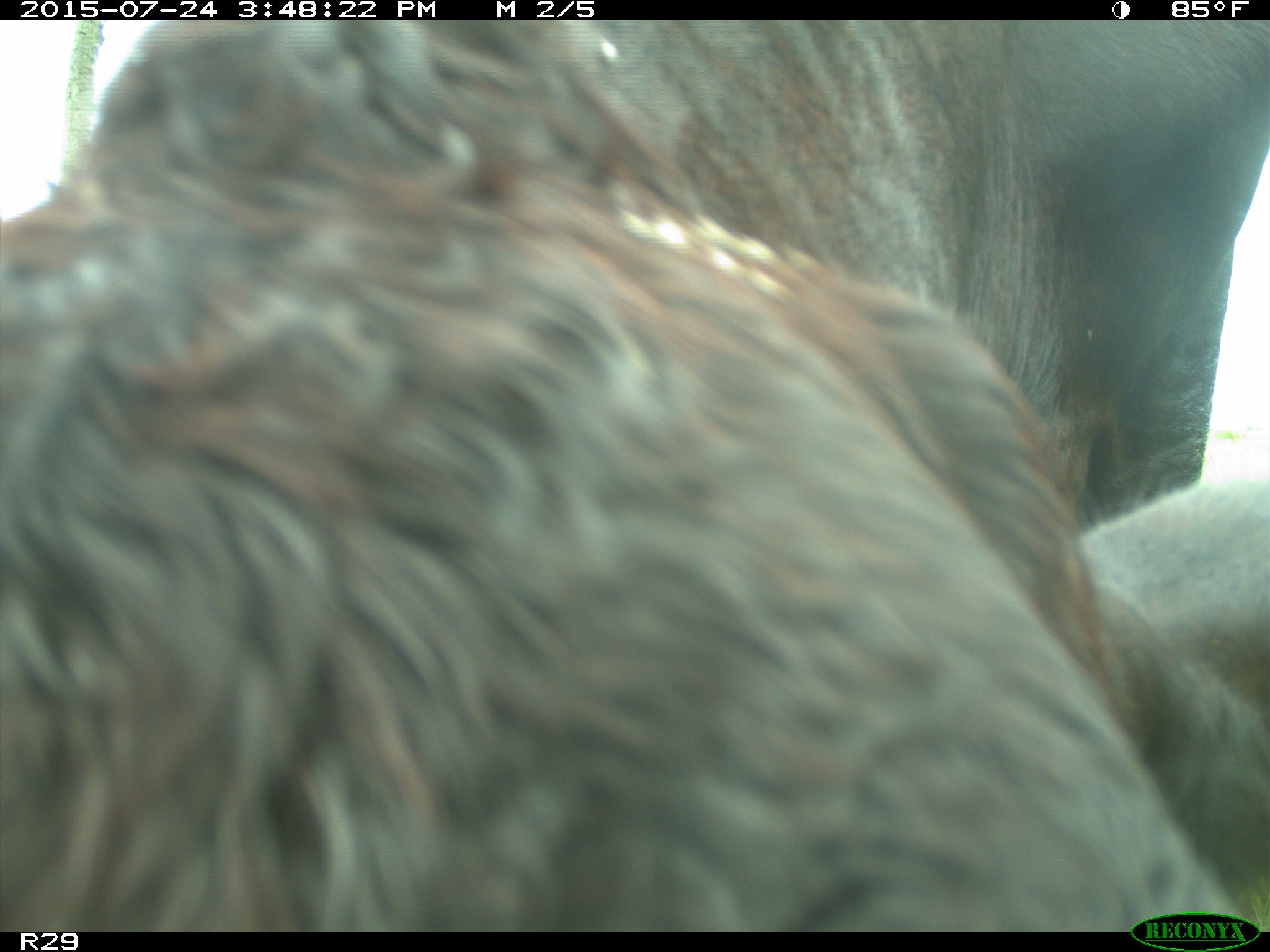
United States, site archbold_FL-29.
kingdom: Animalia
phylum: Chordata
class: Mammalia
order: Artiodactyla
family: Bovidae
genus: Bos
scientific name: Bos taurus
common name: domestic cow